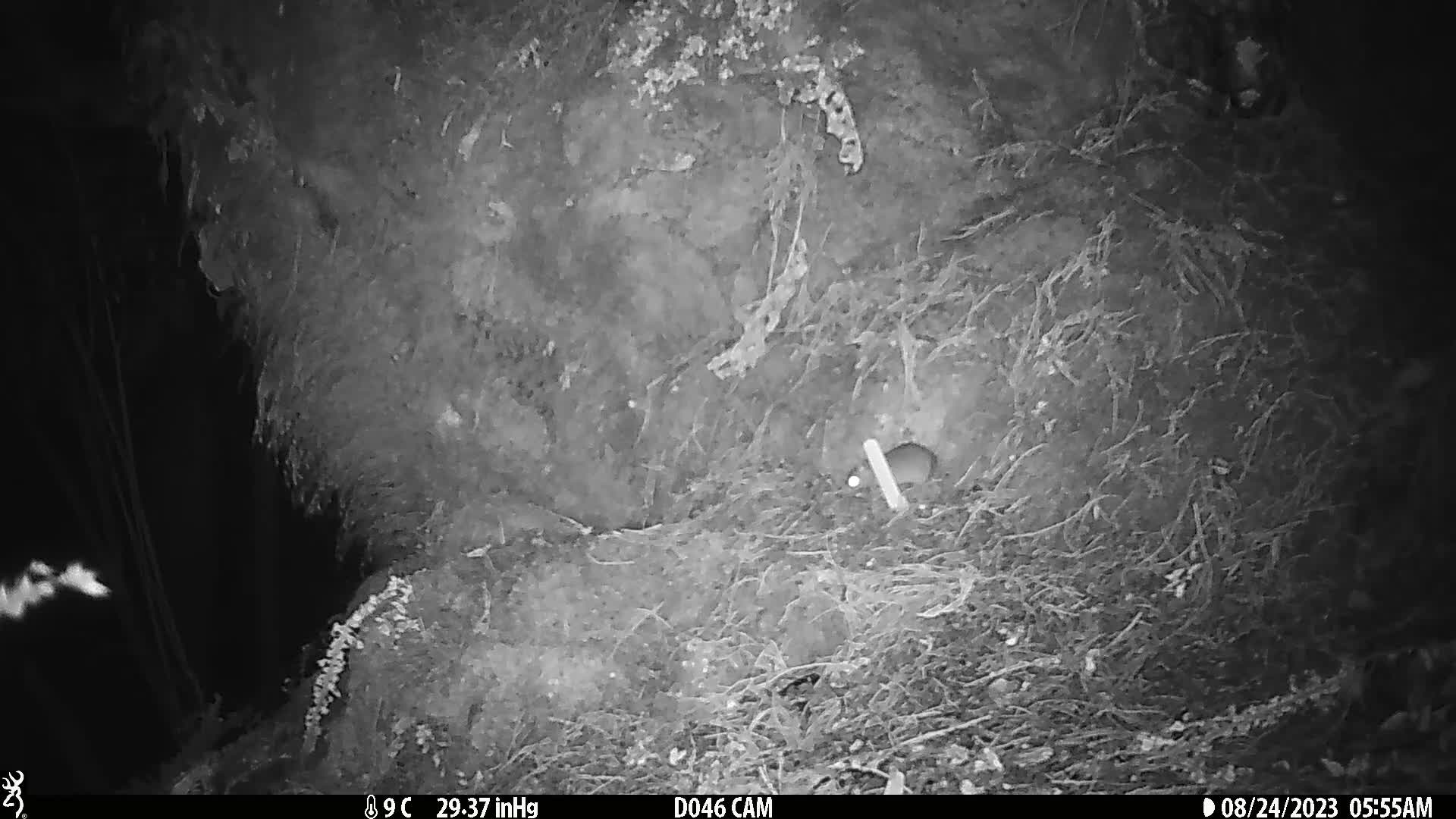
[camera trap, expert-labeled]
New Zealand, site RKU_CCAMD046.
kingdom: Animalia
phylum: Chordata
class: Mammalia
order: Rodentia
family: Muridae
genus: Rattus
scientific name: Rattus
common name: rat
Rat (Rattus).